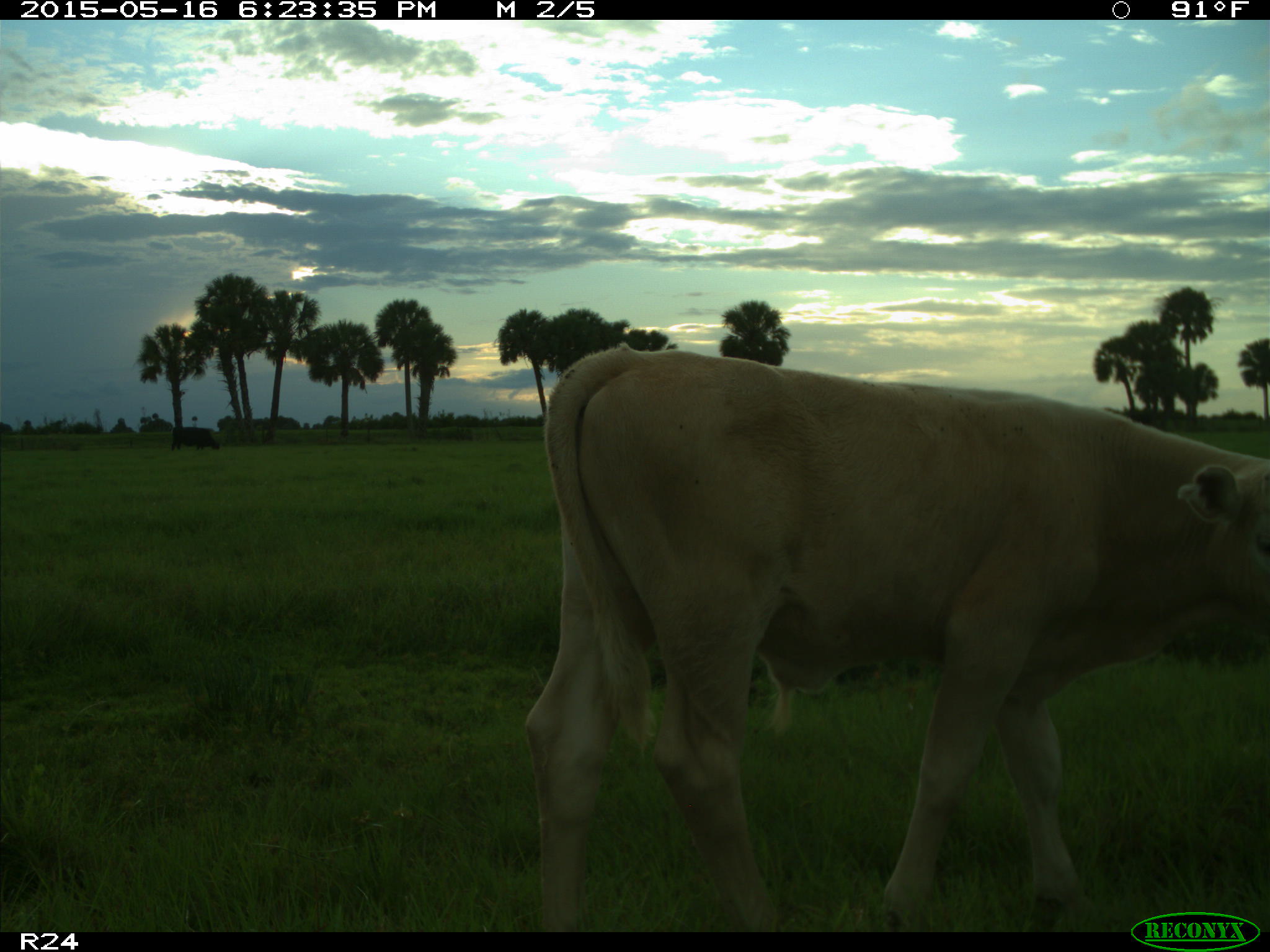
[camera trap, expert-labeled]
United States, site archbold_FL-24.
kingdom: Animalia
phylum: Chordata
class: Mammalia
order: Artiodactyla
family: Bovidae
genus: Bos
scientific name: Bos taurus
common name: domestic cow